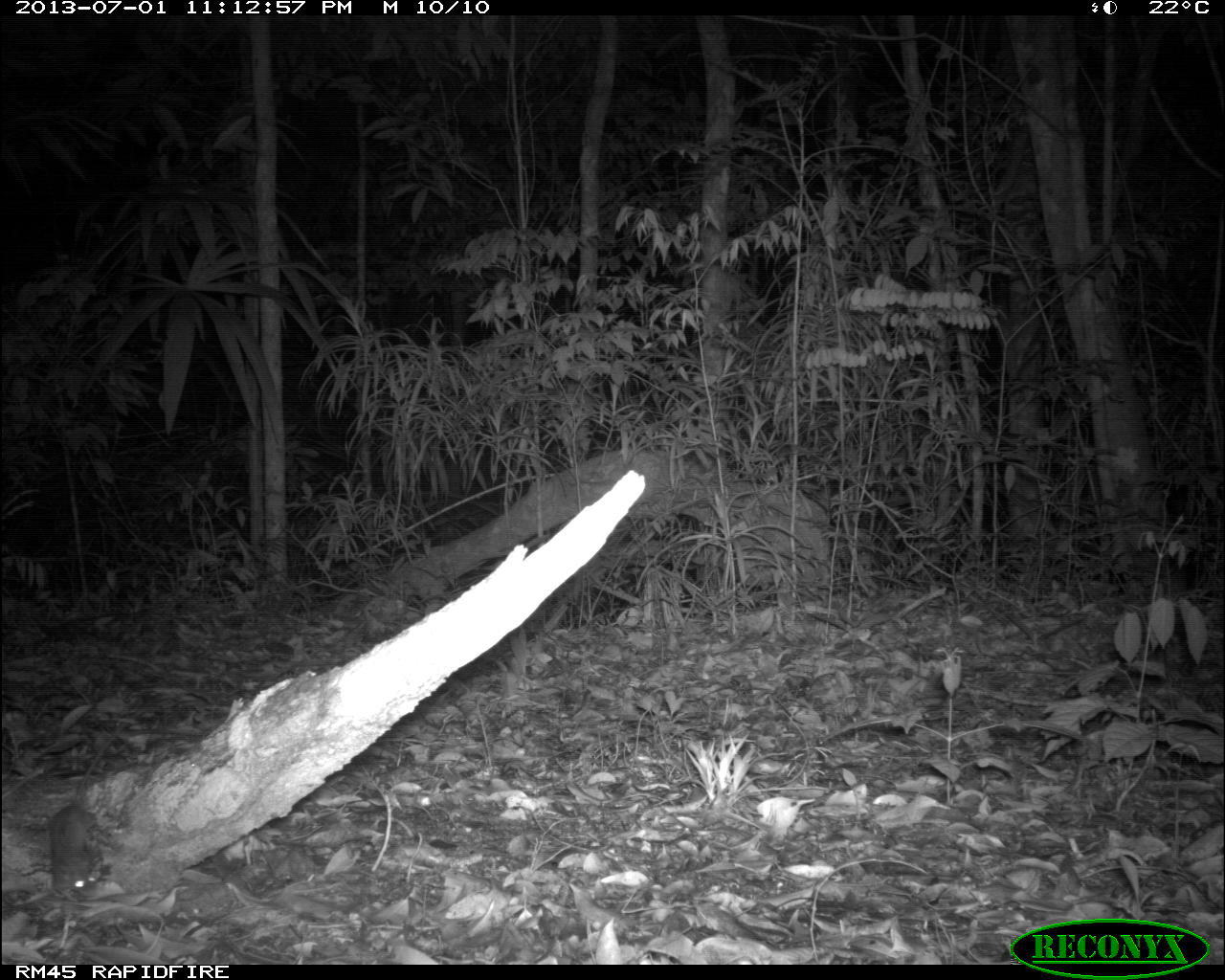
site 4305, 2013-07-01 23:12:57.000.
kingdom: Animalia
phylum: Chordata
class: Mammalia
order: Rodentia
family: Cricetidae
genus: Peromyscus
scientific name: Peromyscus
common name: deermice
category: peromyscus sp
Peromyscus sp (deermice) (Peromyscus), count 1.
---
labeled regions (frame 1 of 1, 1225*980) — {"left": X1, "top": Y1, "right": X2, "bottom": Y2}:
peromyscus sp: {"left": 49, "top": 727, "right": 120, "bottom": 902}